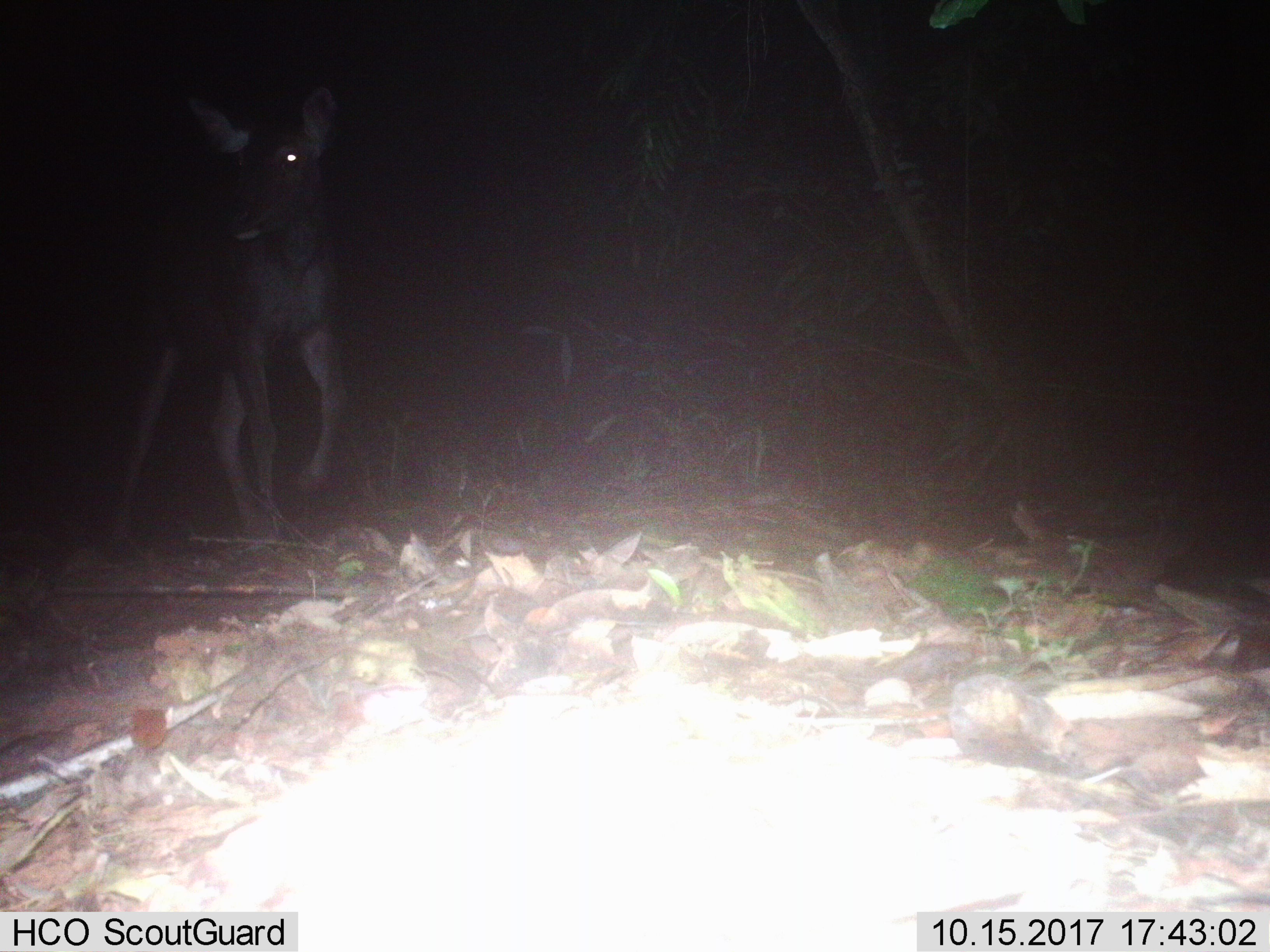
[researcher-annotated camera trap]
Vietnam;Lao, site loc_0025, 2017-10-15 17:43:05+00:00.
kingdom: Animalia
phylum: Chordata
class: Mammalia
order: Artiodactyla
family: Cervidae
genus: Rusa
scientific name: Rusa unicolor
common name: sambar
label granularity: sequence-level